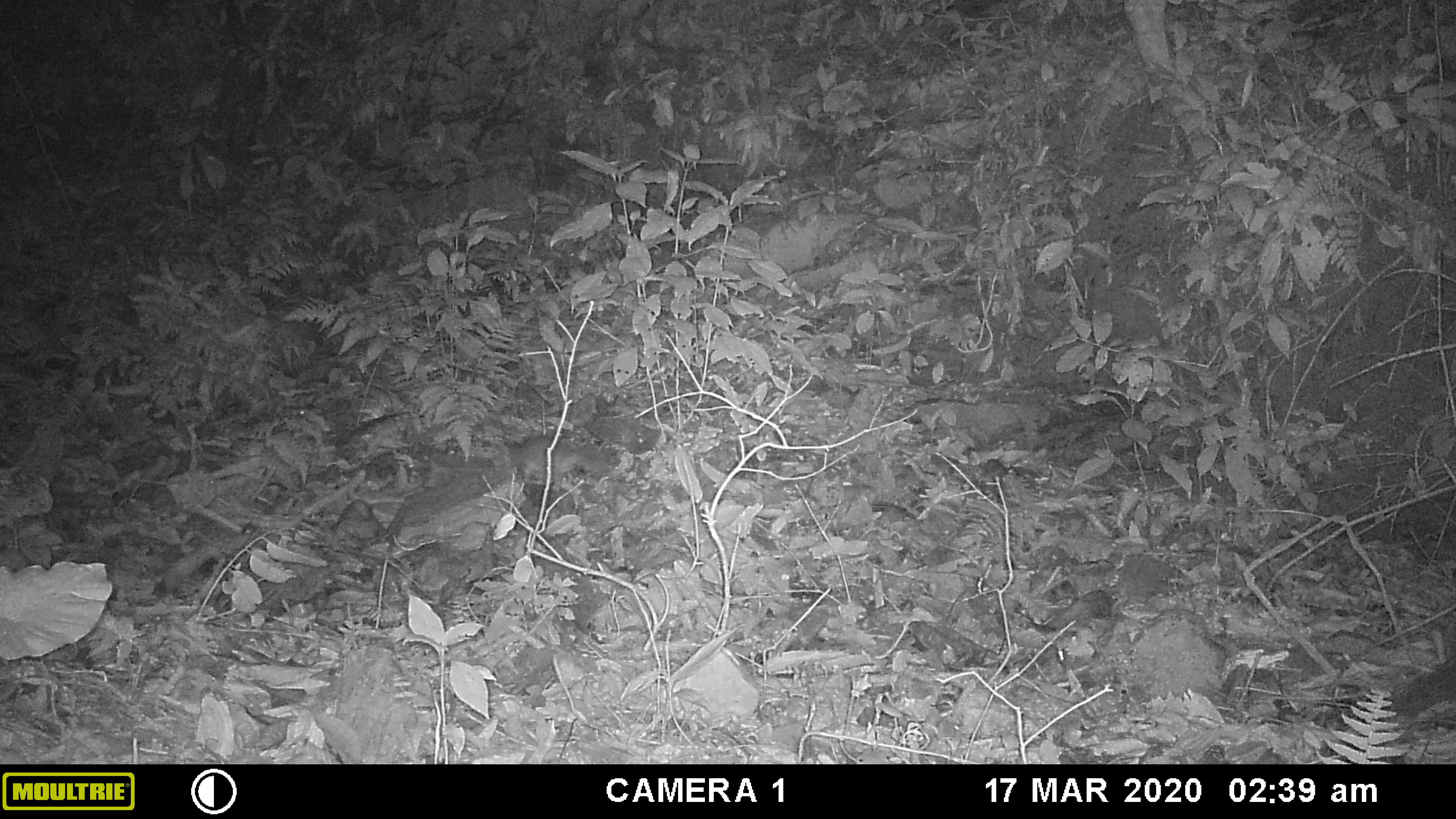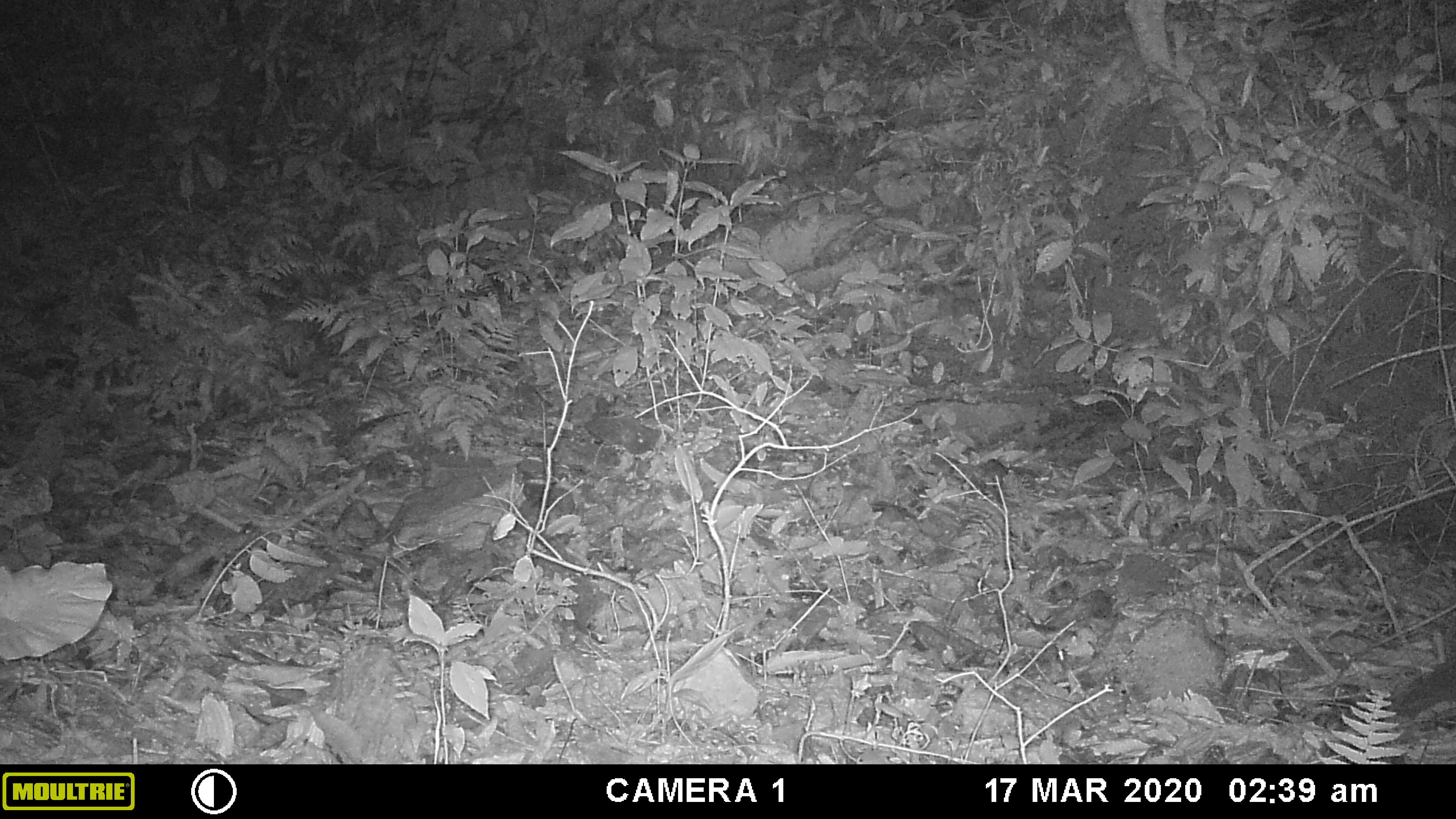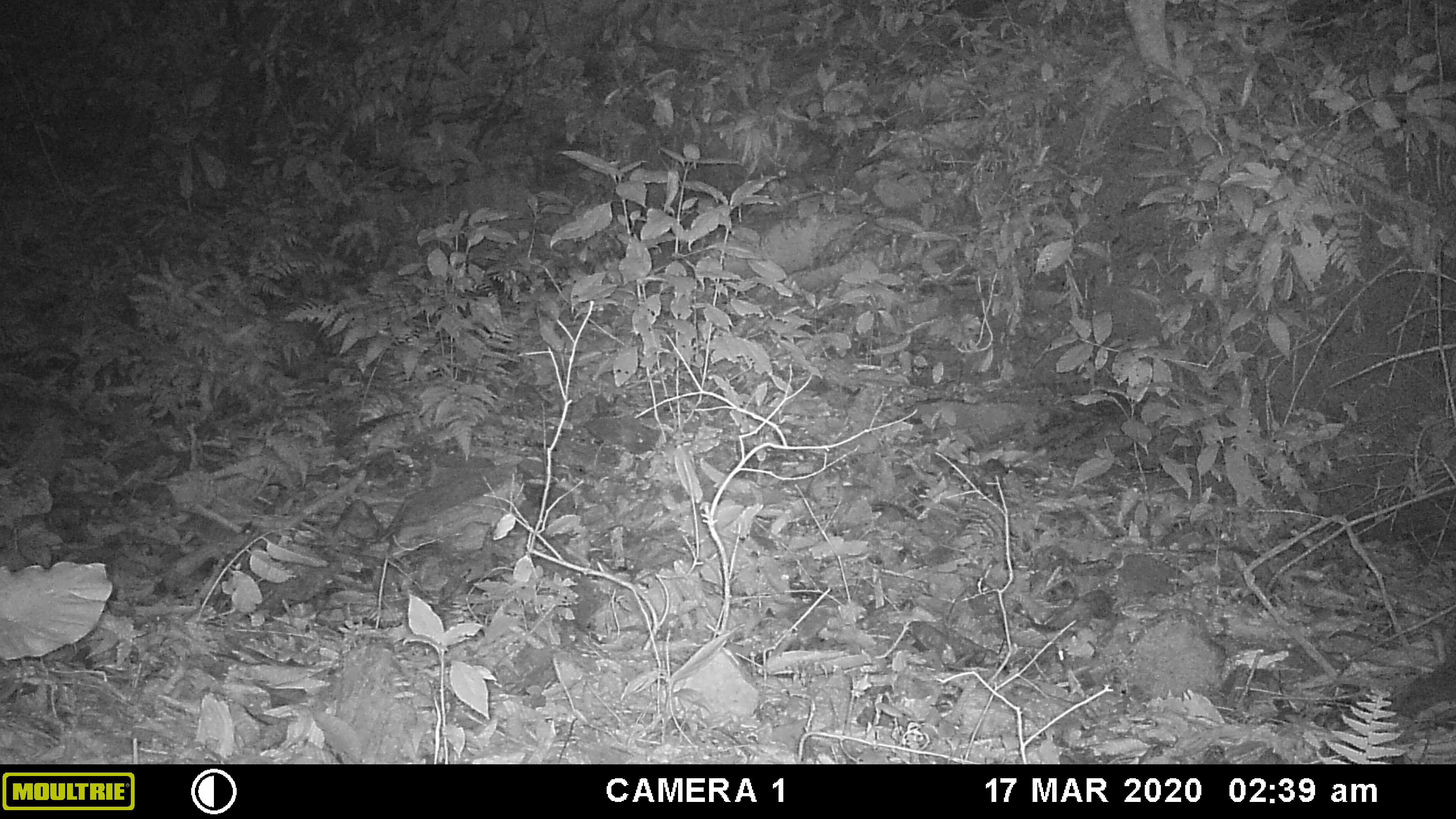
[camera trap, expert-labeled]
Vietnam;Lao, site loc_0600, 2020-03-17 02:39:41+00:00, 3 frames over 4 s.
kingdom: Animalia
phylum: Chordata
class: Mammalia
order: Rodentia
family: Muridae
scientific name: Muridae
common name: old-world mice and rats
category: unidentified murid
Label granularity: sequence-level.